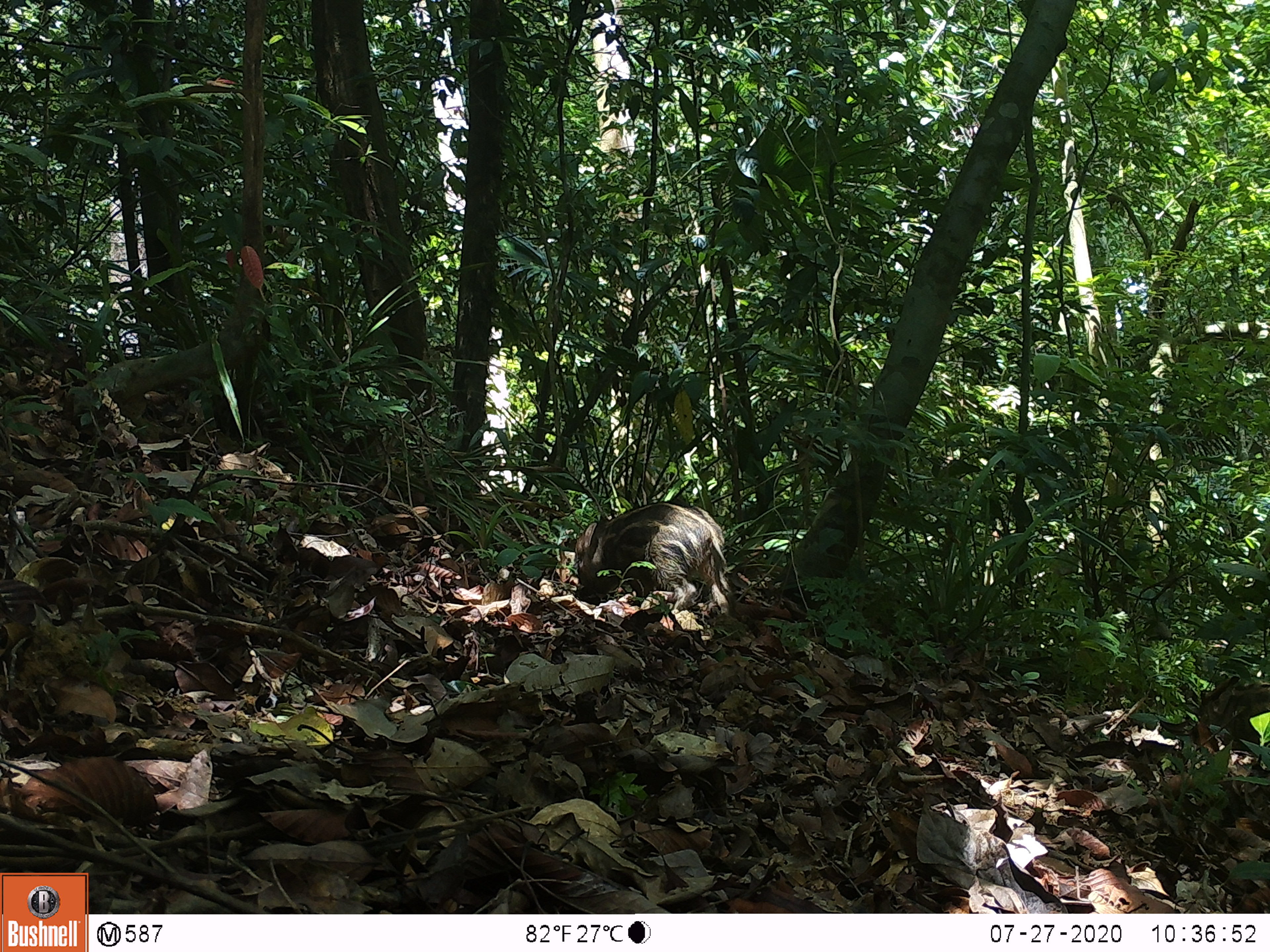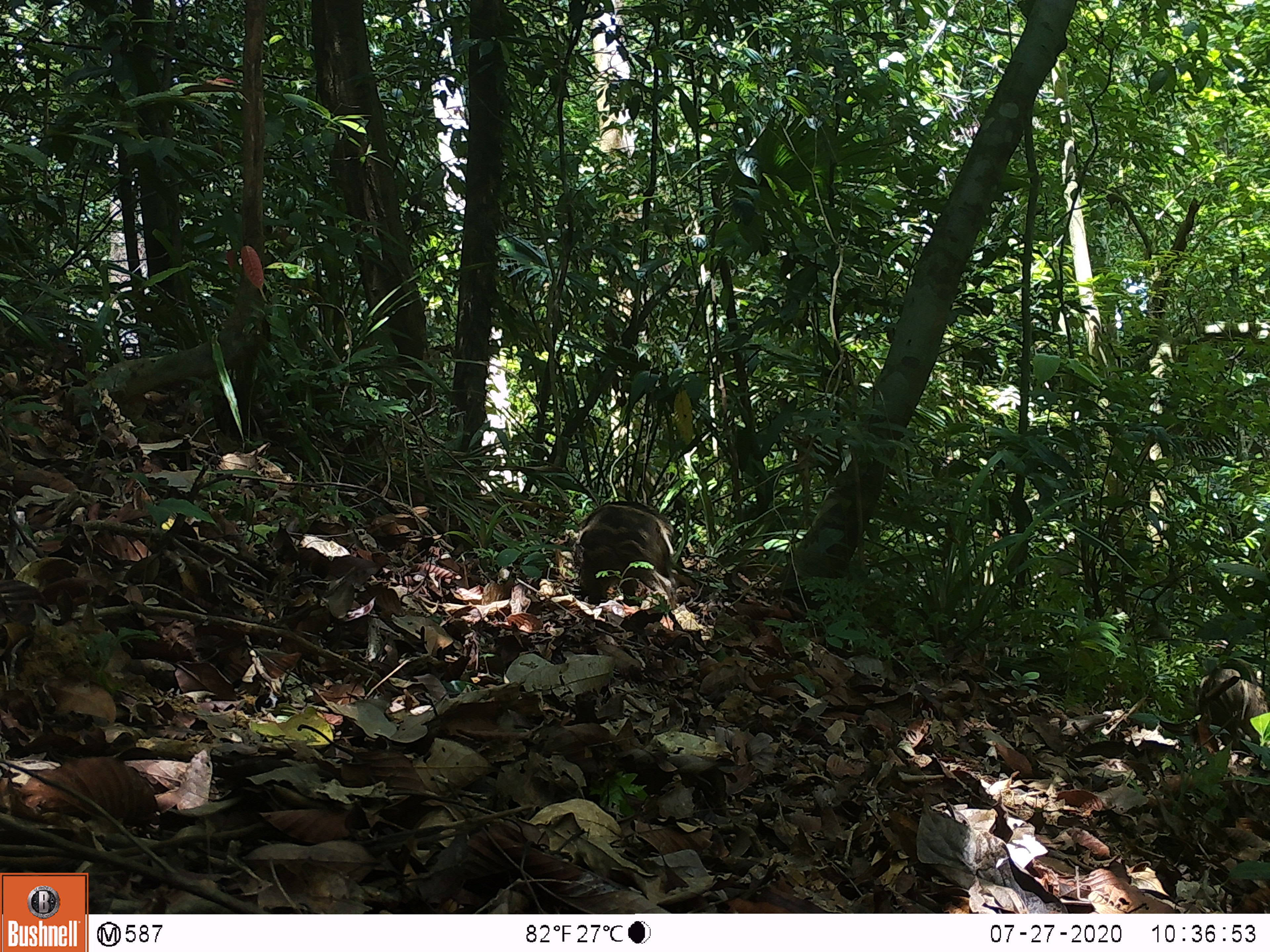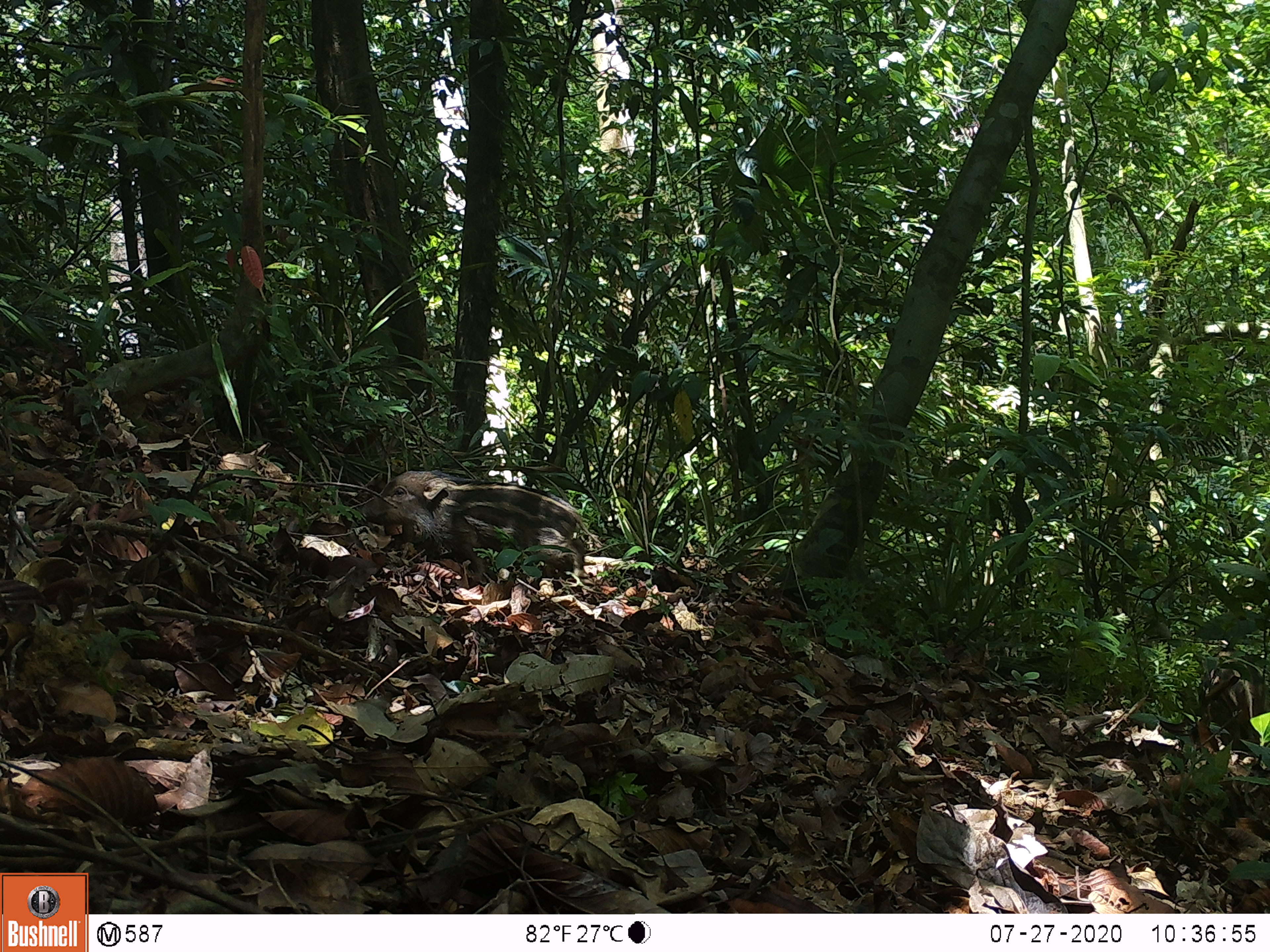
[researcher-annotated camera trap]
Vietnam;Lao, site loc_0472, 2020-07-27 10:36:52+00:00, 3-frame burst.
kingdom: Animalia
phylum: Chordata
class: Mammalia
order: Artiodactyla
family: Suidae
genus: Sus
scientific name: Sus scrofa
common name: eurasian wild pig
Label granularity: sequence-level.